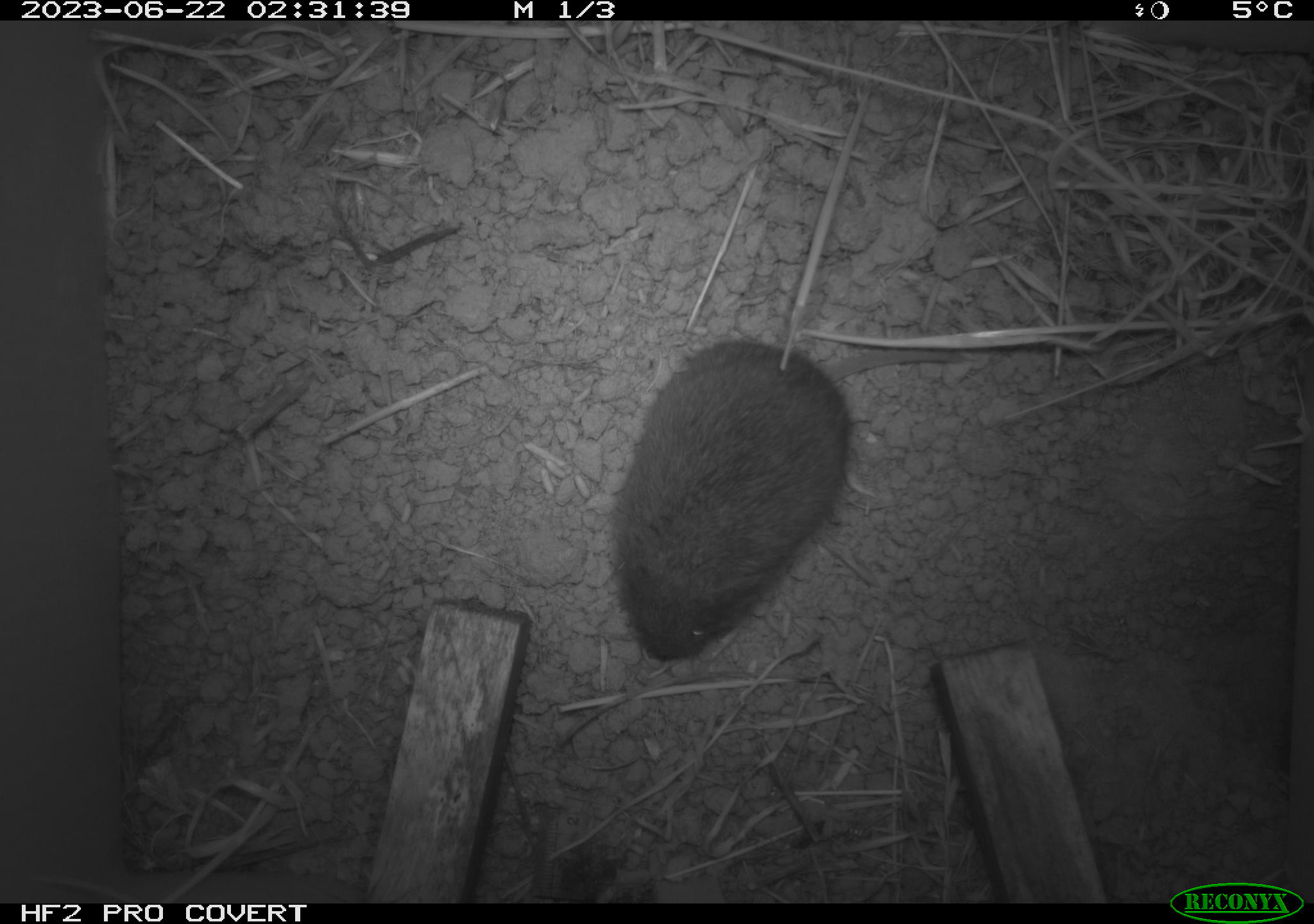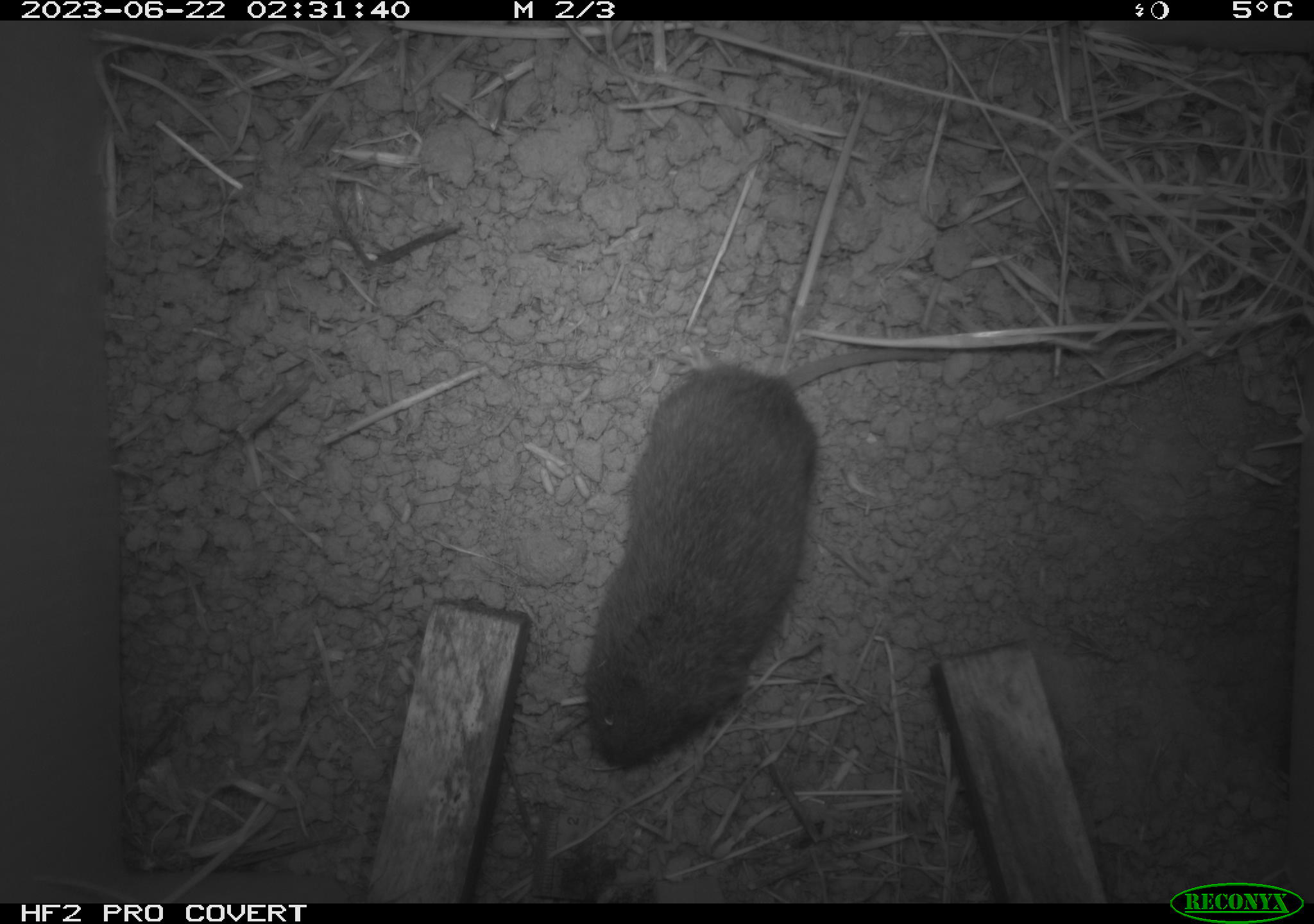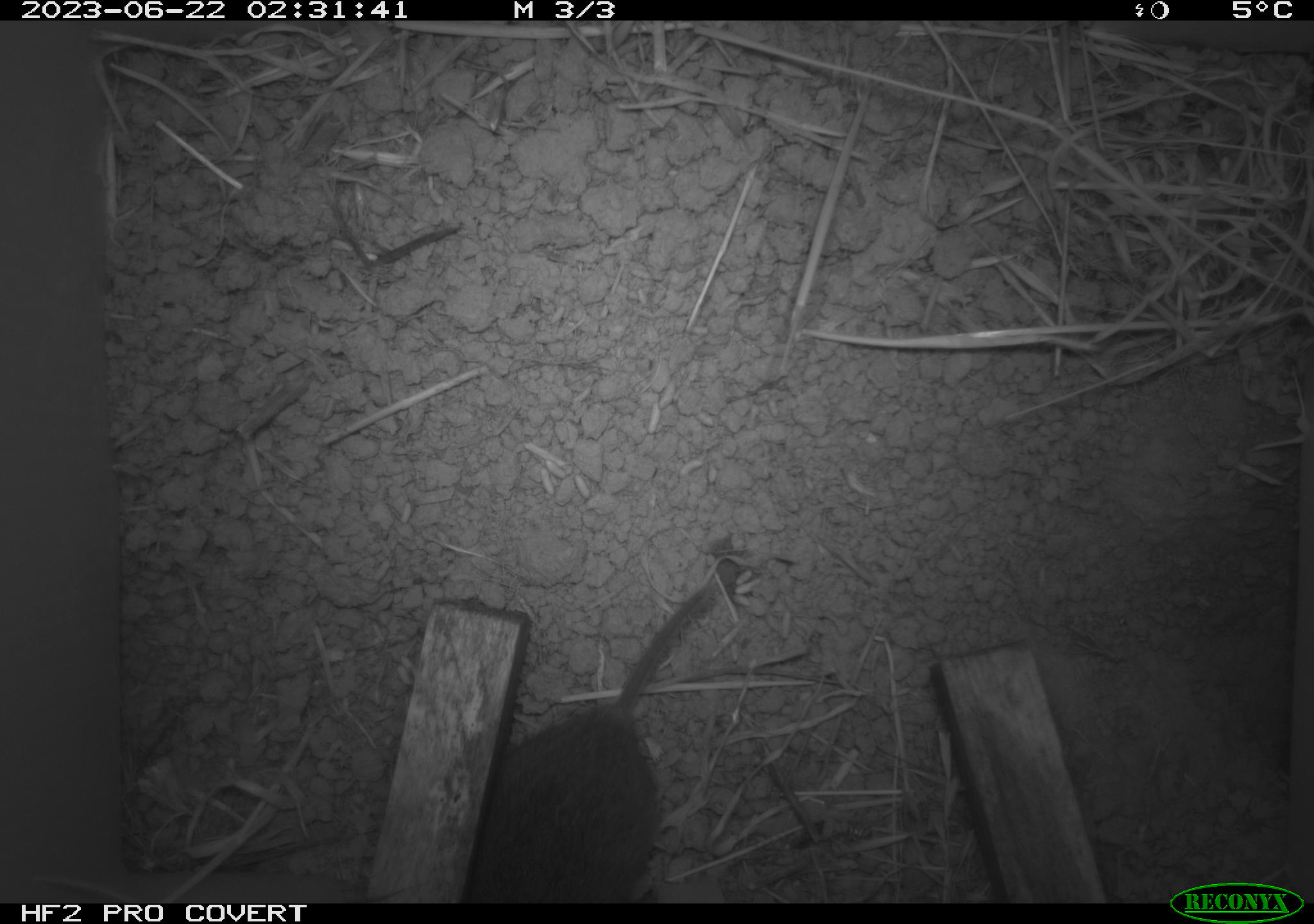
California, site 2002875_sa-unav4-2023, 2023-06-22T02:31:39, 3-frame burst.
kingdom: Animalia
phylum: Chordata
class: Mammalia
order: Rodentia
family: Cricetidae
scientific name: Arvicolinae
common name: voles, lemmings, and muskrats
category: arvicolinae subfamily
Arvicolinae subfamily (voles, lemmings, and muskrats) (Arvicolinae).